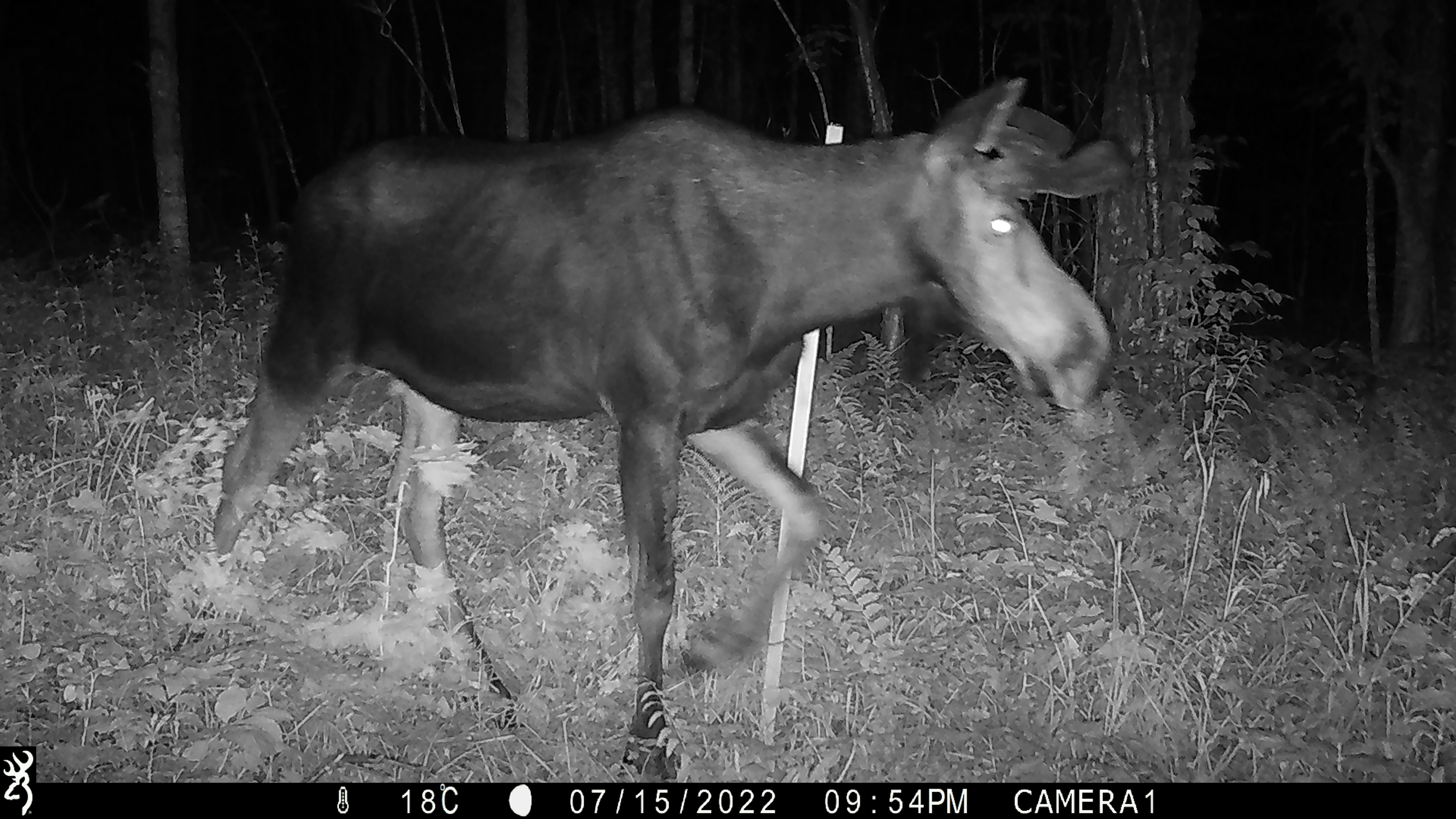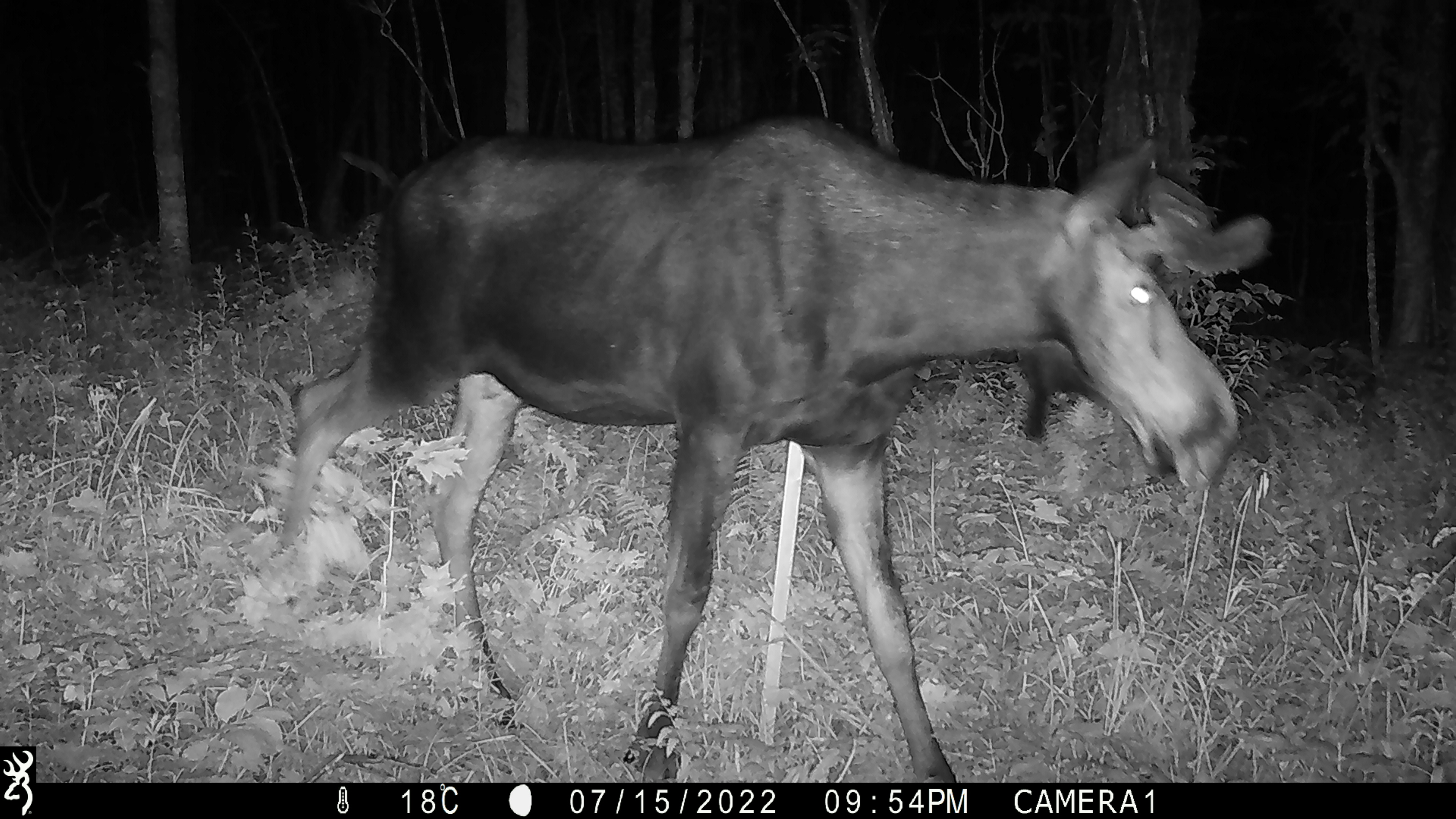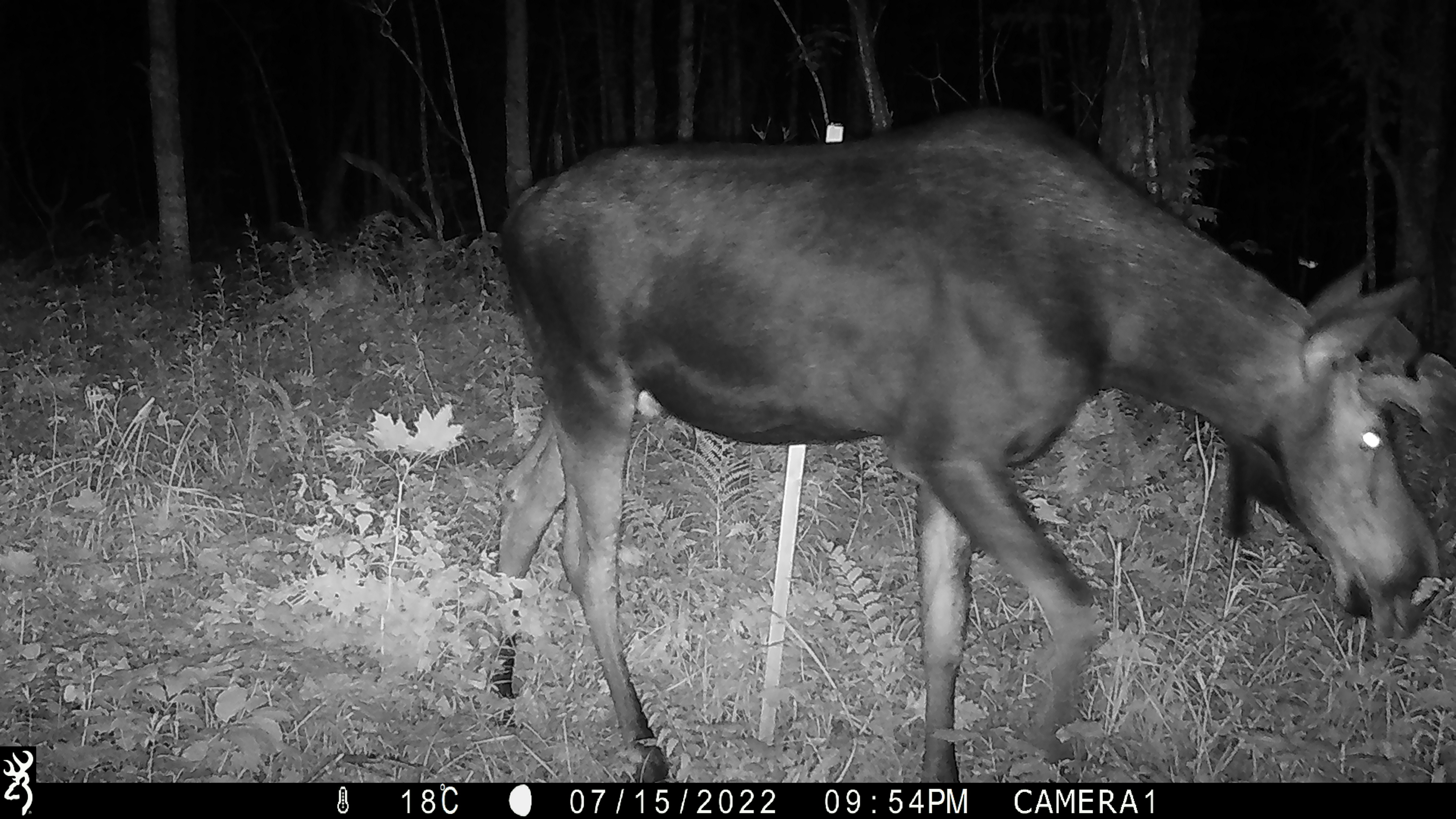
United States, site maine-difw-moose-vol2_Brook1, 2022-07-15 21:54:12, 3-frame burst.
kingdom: Animalia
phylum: Chordata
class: Mammalia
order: Artiodactyla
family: Cervidae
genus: Alces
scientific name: Alces alces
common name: moose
Moose (Alces alces).